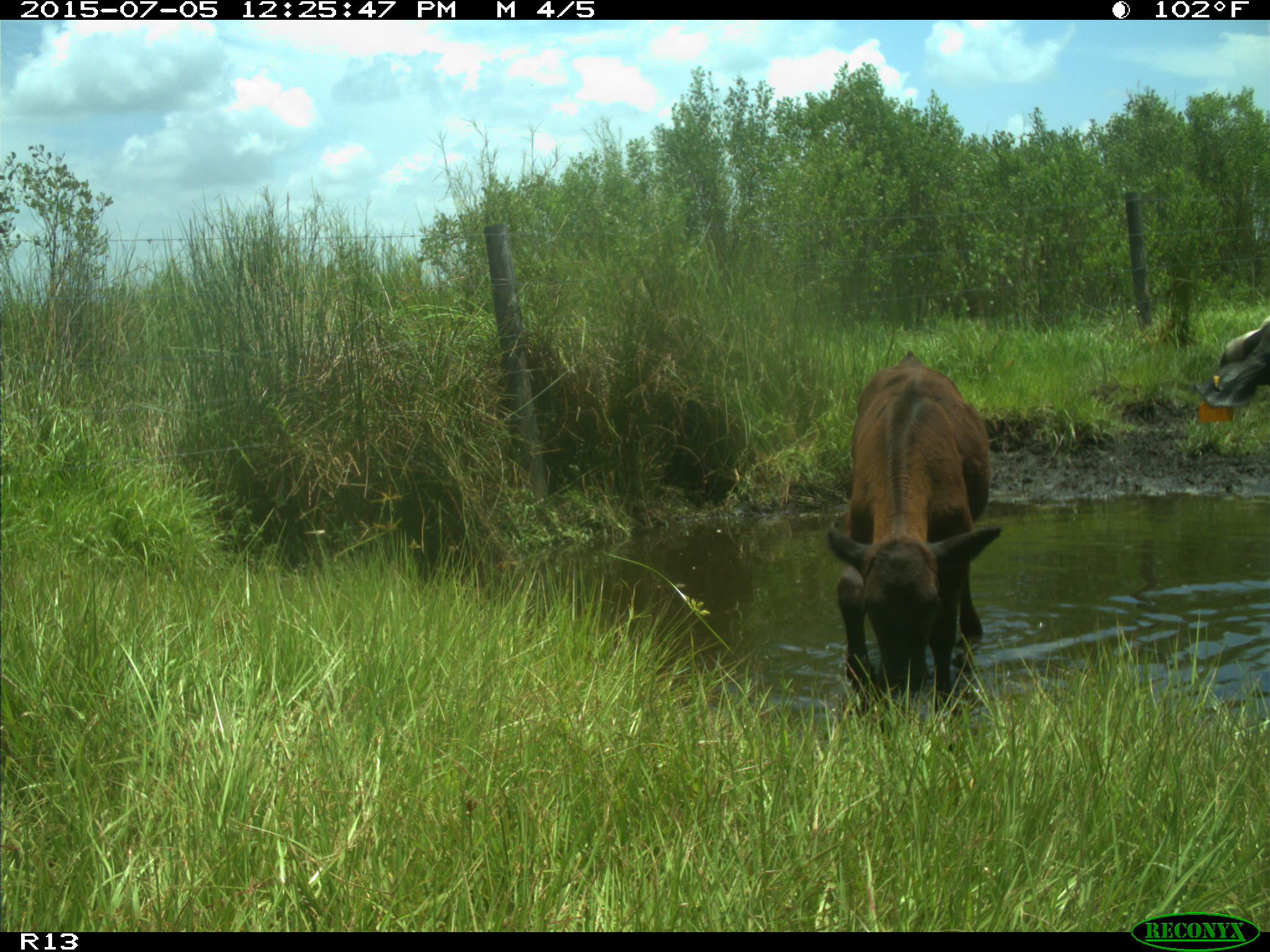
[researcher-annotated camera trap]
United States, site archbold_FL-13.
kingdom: Animalia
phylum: Chordata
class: Mammalia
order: Artiodactyla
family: Bovidae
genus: Bos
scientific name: Bos taurus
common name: domestic cow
Bos taurus (domestic cow).